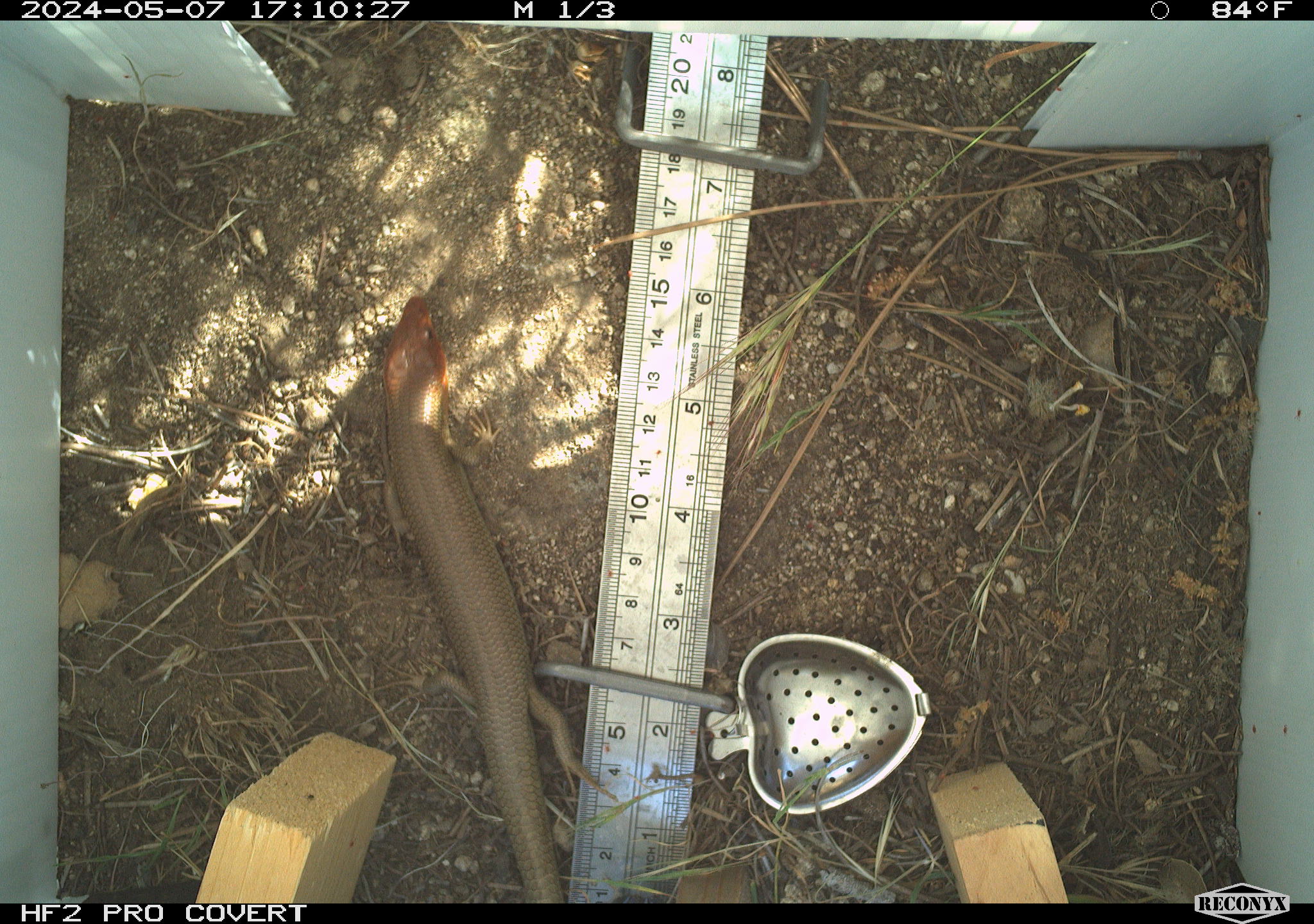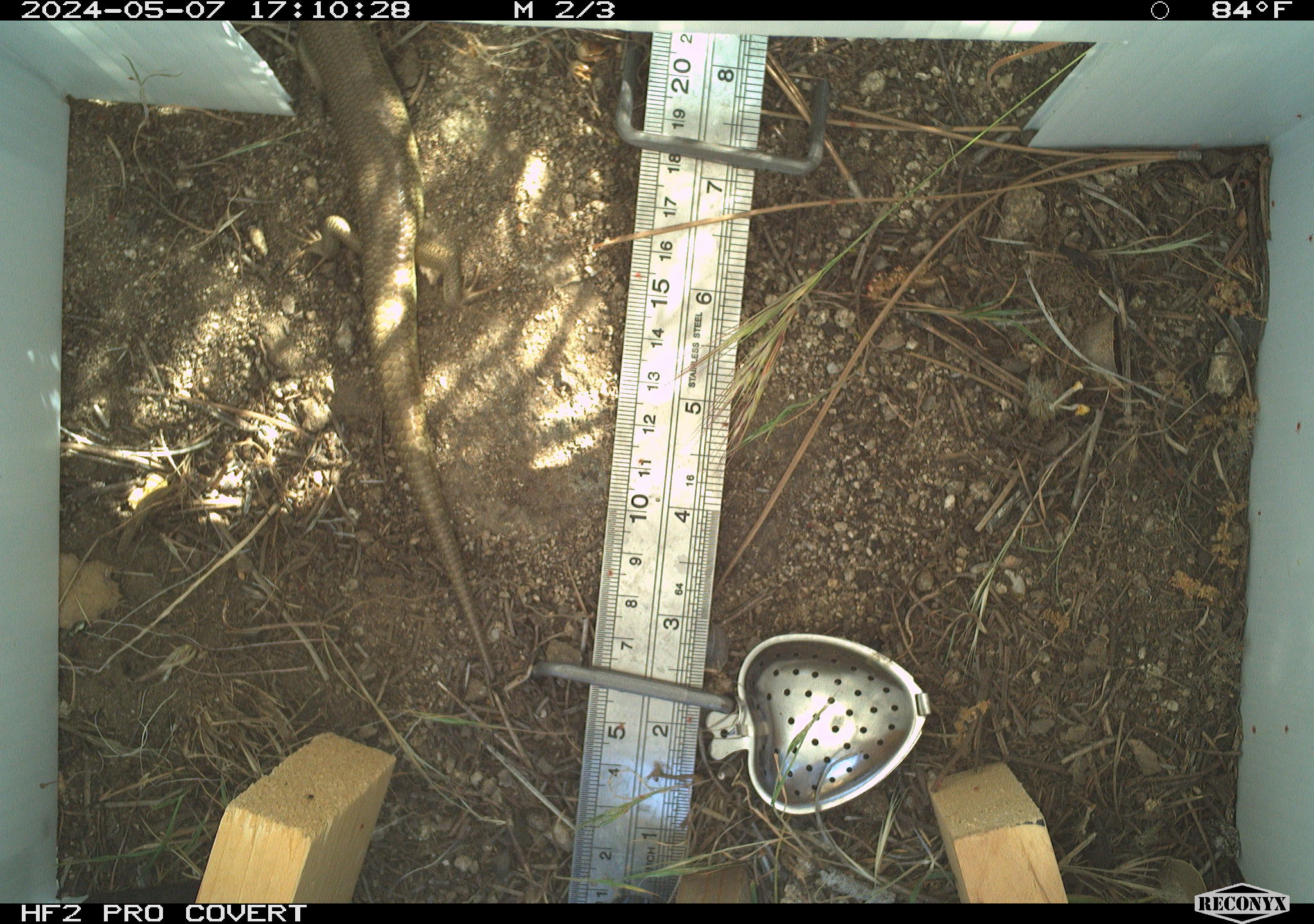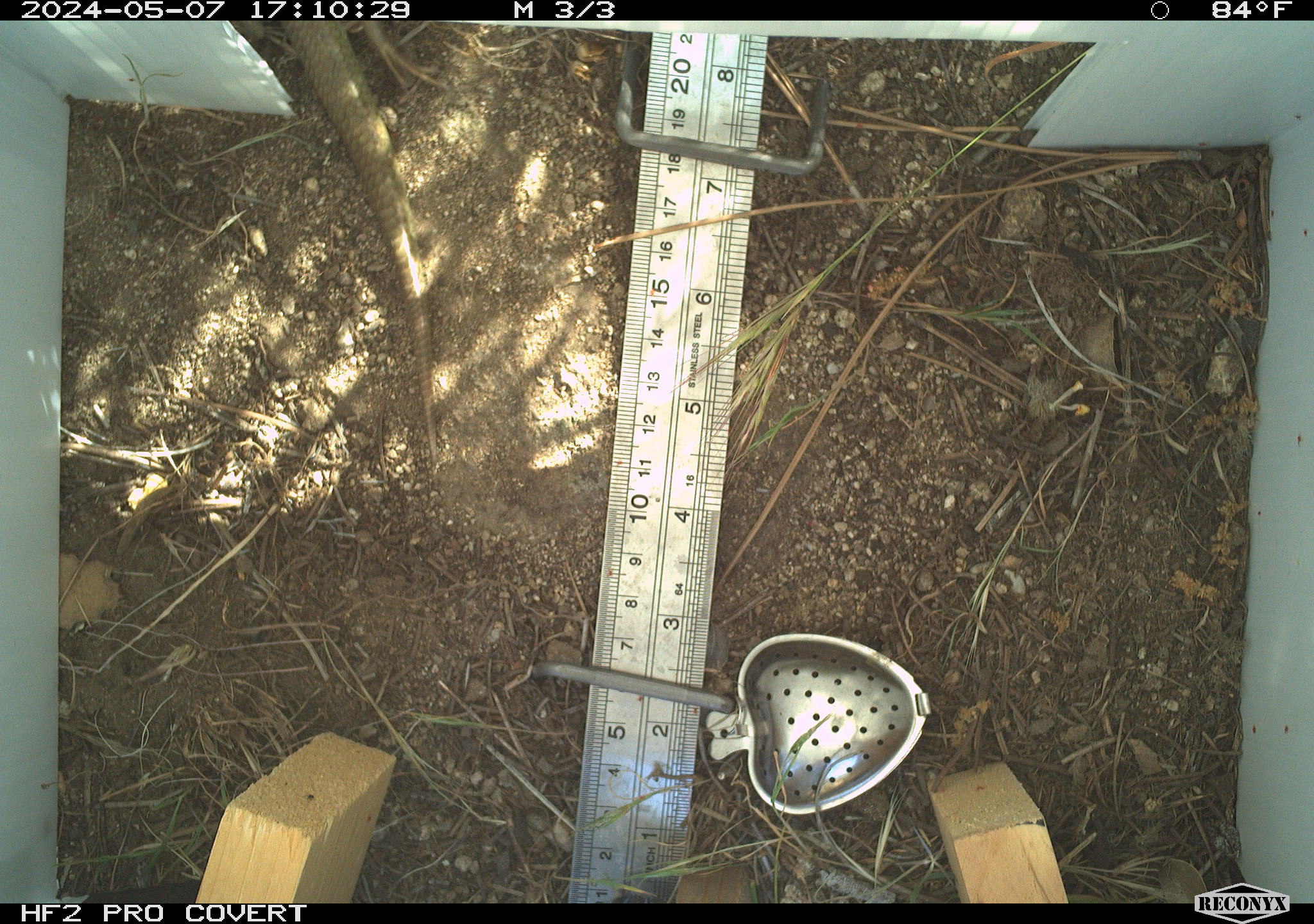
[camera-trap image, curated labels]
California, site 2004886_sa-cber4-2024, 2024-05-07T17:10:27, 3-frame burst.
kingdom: Animalia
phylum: Chordata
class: Reptilia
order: Squamata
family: Scincidae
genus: Plestiodon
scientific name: Plestiodon gilberti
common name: gilbert's skink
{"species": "gilbert's skink (Plestiodon gilberti)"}